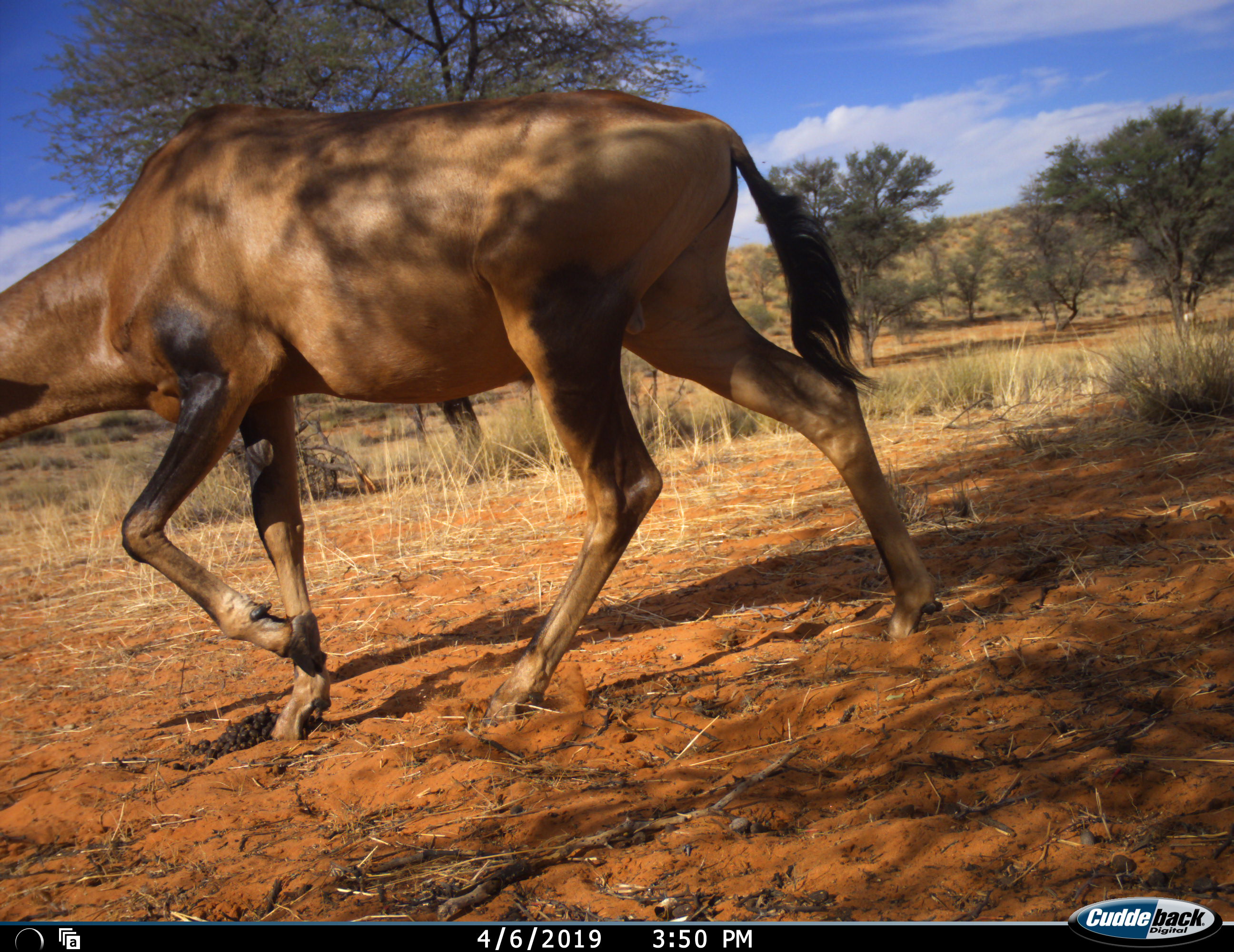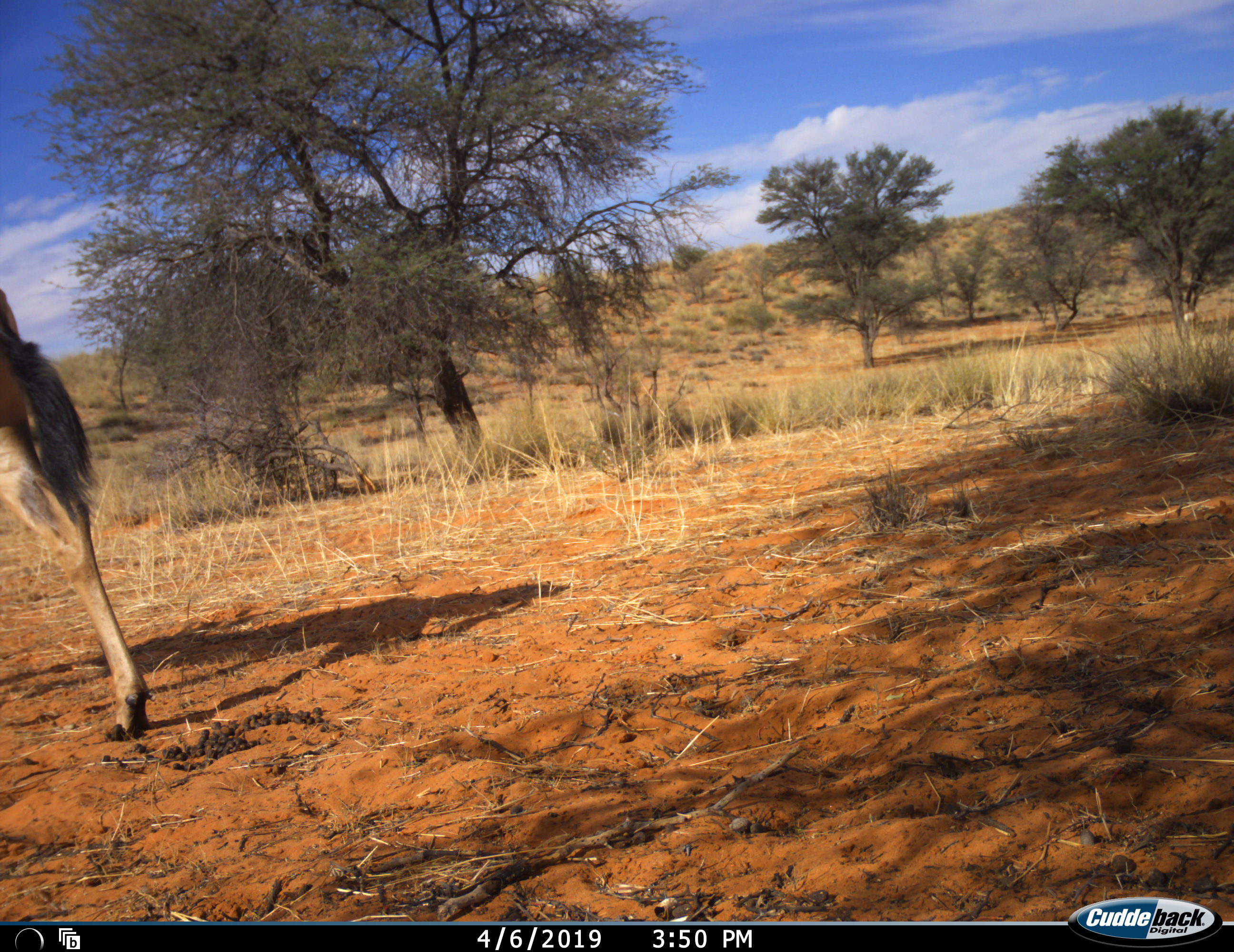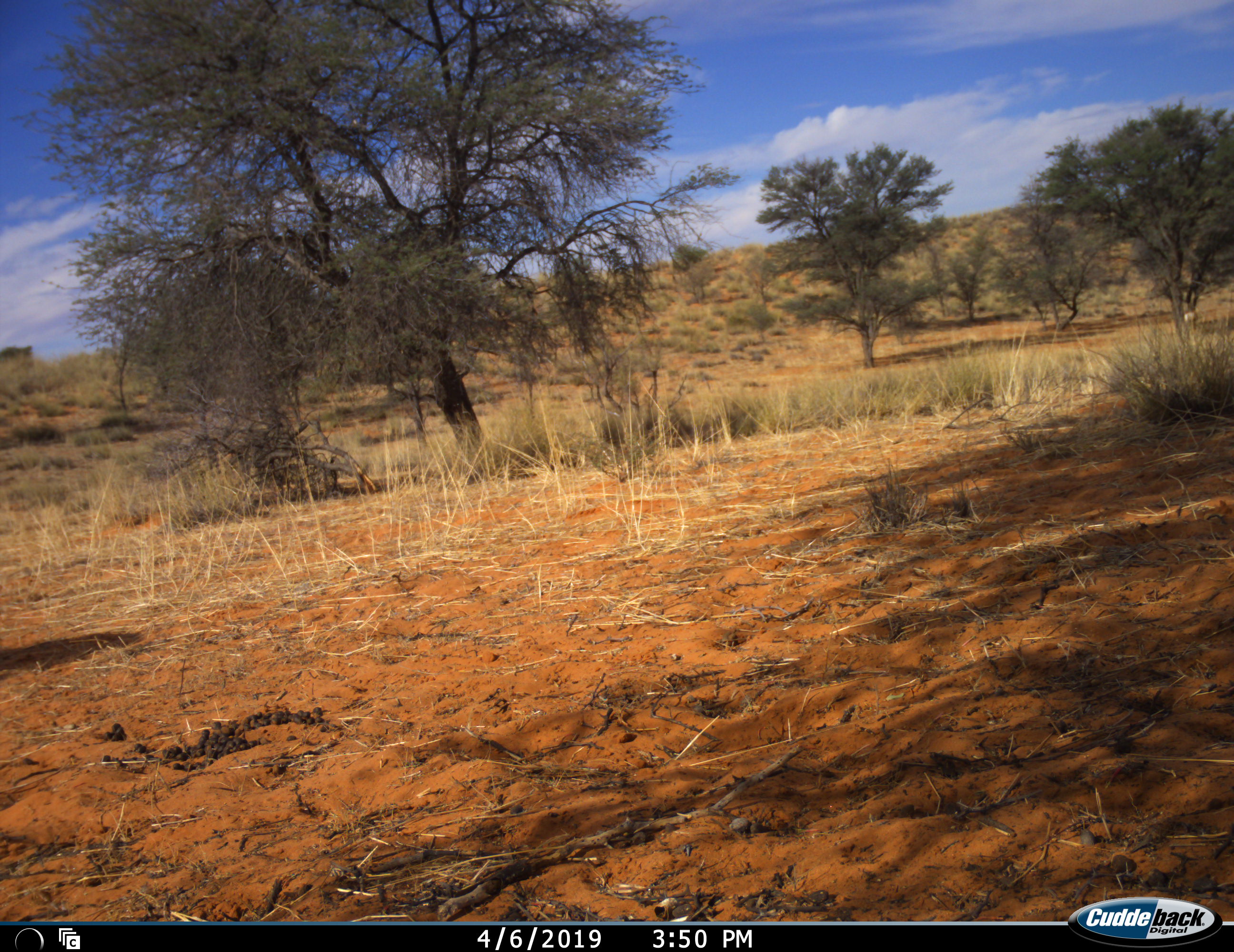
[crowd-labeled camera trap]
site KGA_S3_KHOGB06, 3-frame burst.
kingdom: Animalia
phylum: Chordata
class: Mammalia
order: Artiodactyla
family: Bovidae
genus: Alcelaphus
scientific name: Alcelaphus buselaphus caama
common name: red hartebeest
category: hartebeestred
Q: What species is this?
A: Hartebeestred (red hartebeest) (Alcelaphus buselaphus caama).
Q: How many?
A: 1.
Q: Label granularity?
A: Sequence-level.